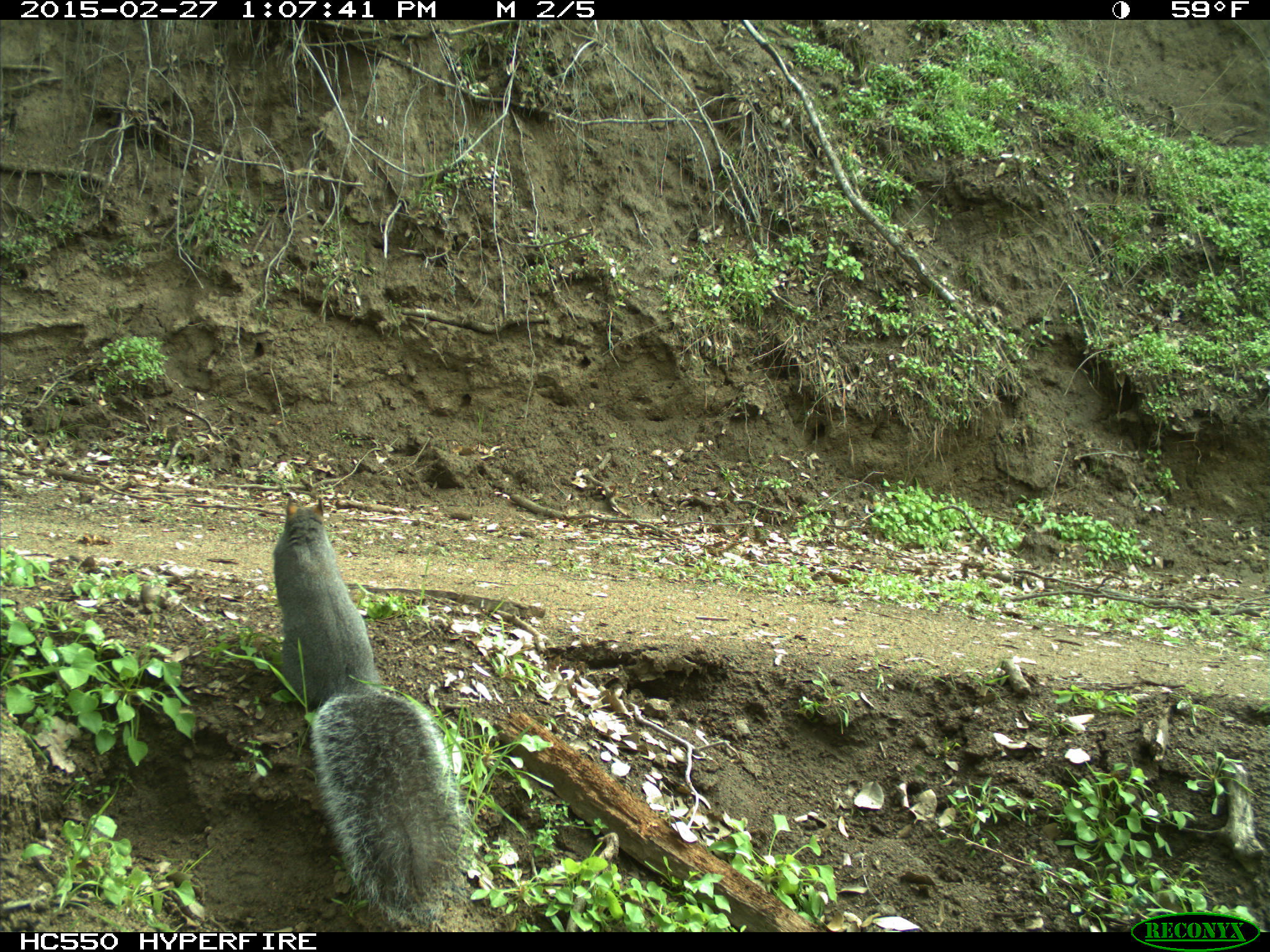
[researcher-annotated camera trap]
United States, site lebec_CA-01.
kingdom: Animalia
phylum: Chordata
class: Mammalia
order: Rodentia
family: Sciuridae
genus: Sciurus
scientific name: Sciurus carolinensis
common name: eastern gray squirrel